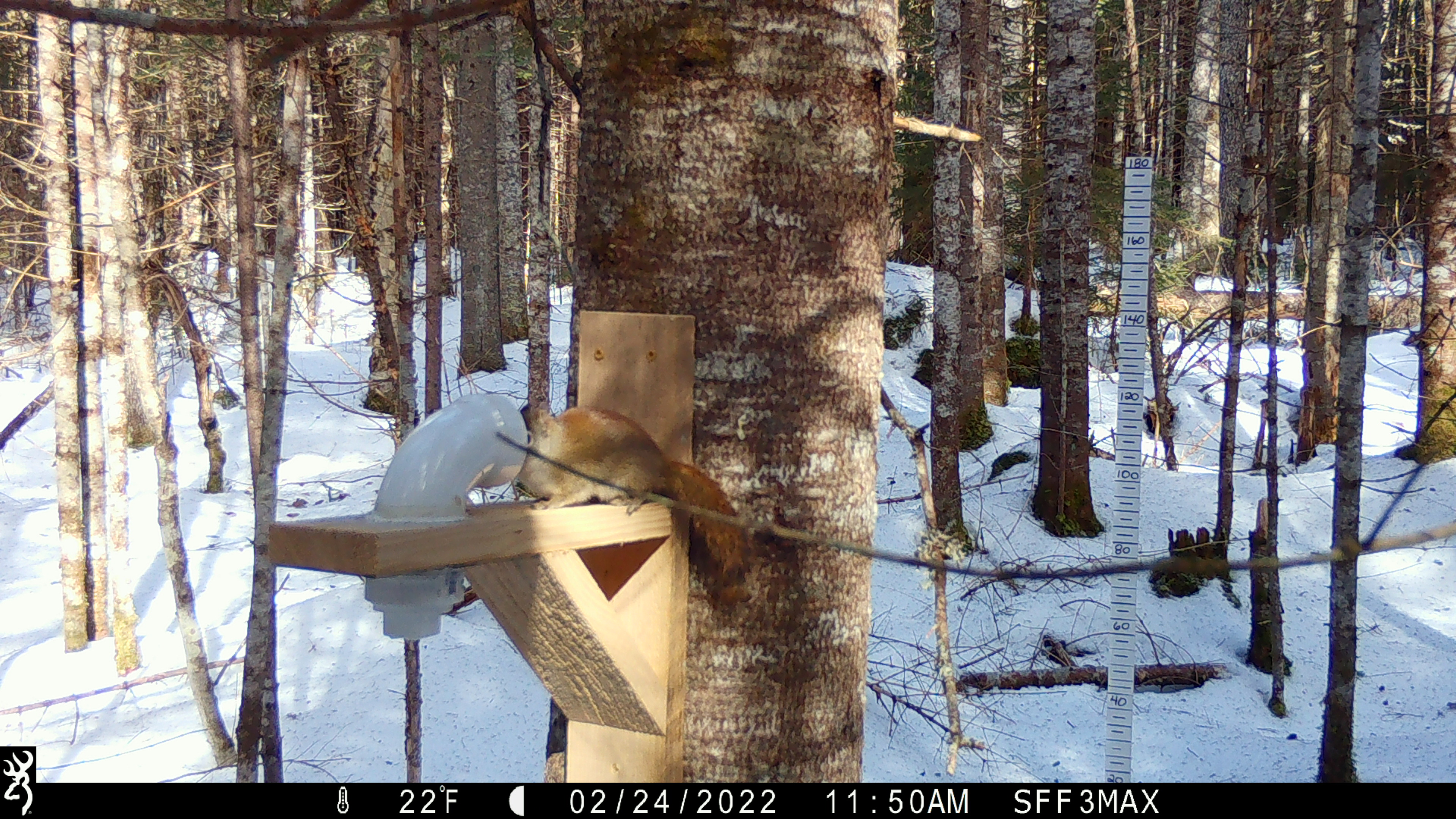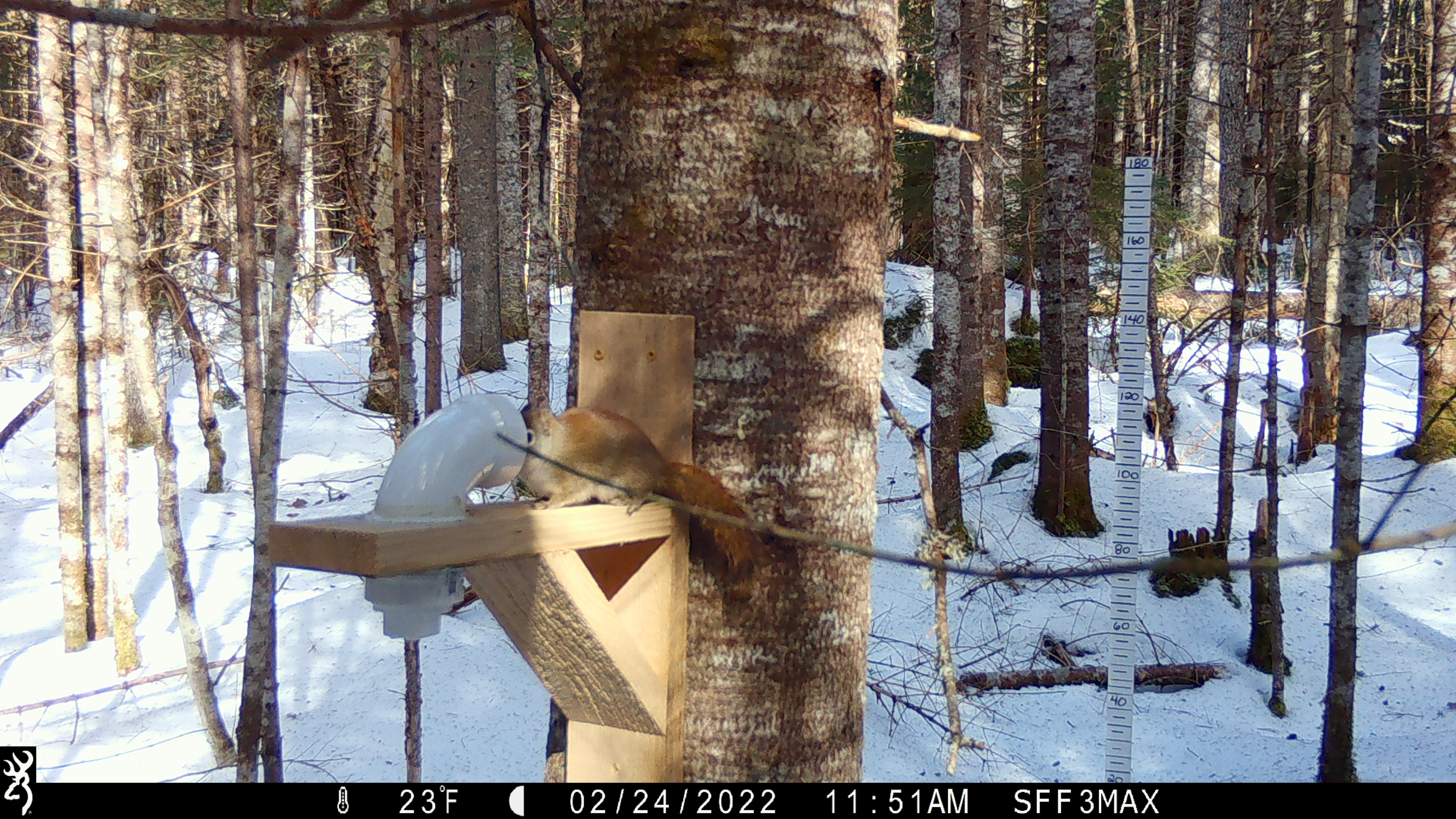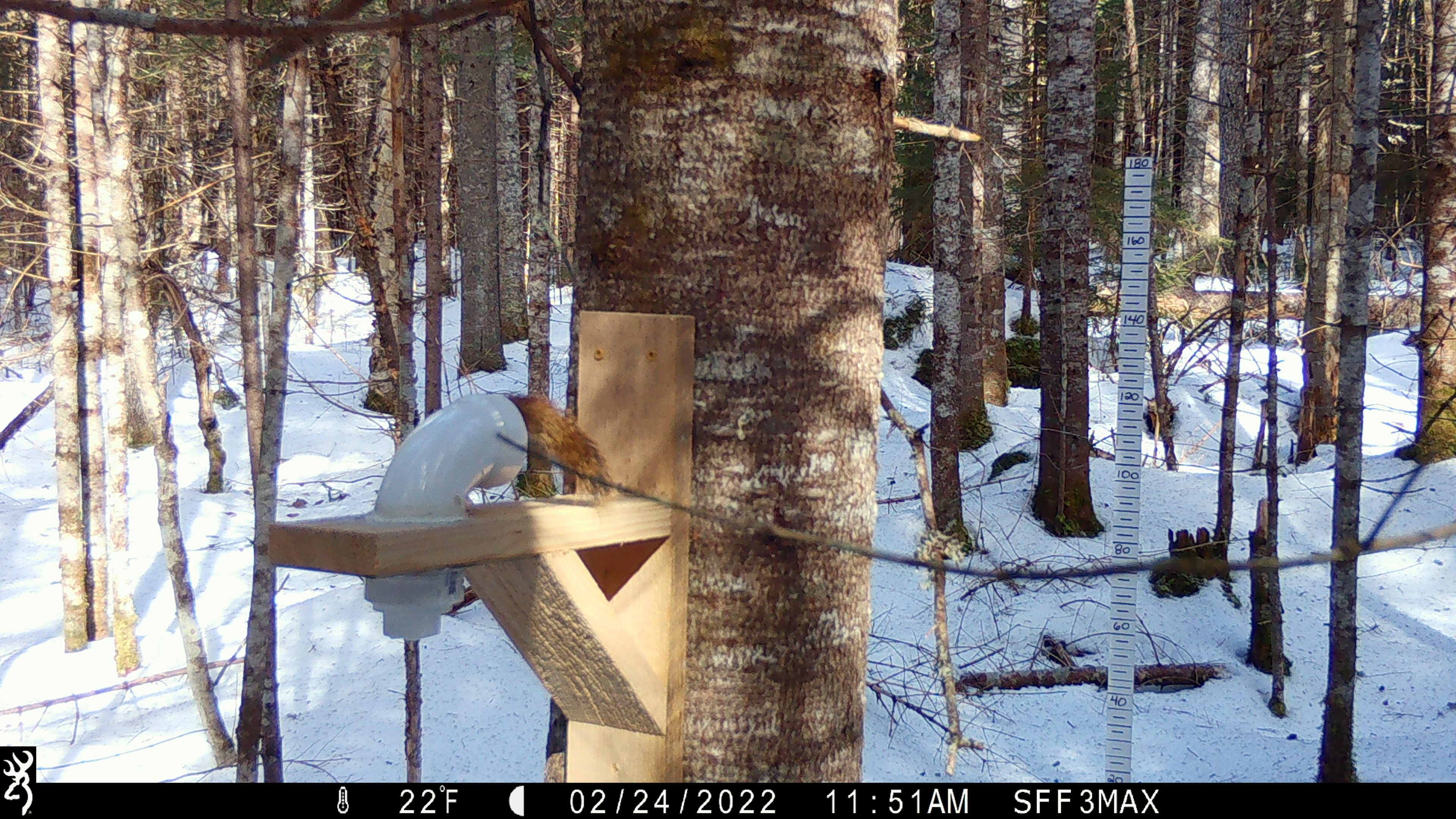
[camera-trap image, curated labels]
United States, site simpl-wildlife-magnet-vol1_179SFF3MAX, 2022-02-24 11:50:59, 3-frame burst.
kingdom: Animalia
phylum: Chordata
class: Mammalia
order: Rodentia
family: Sciuridae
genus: Tamiasciurus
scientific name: Tamiasciurus hudsonicus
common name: red squirrel